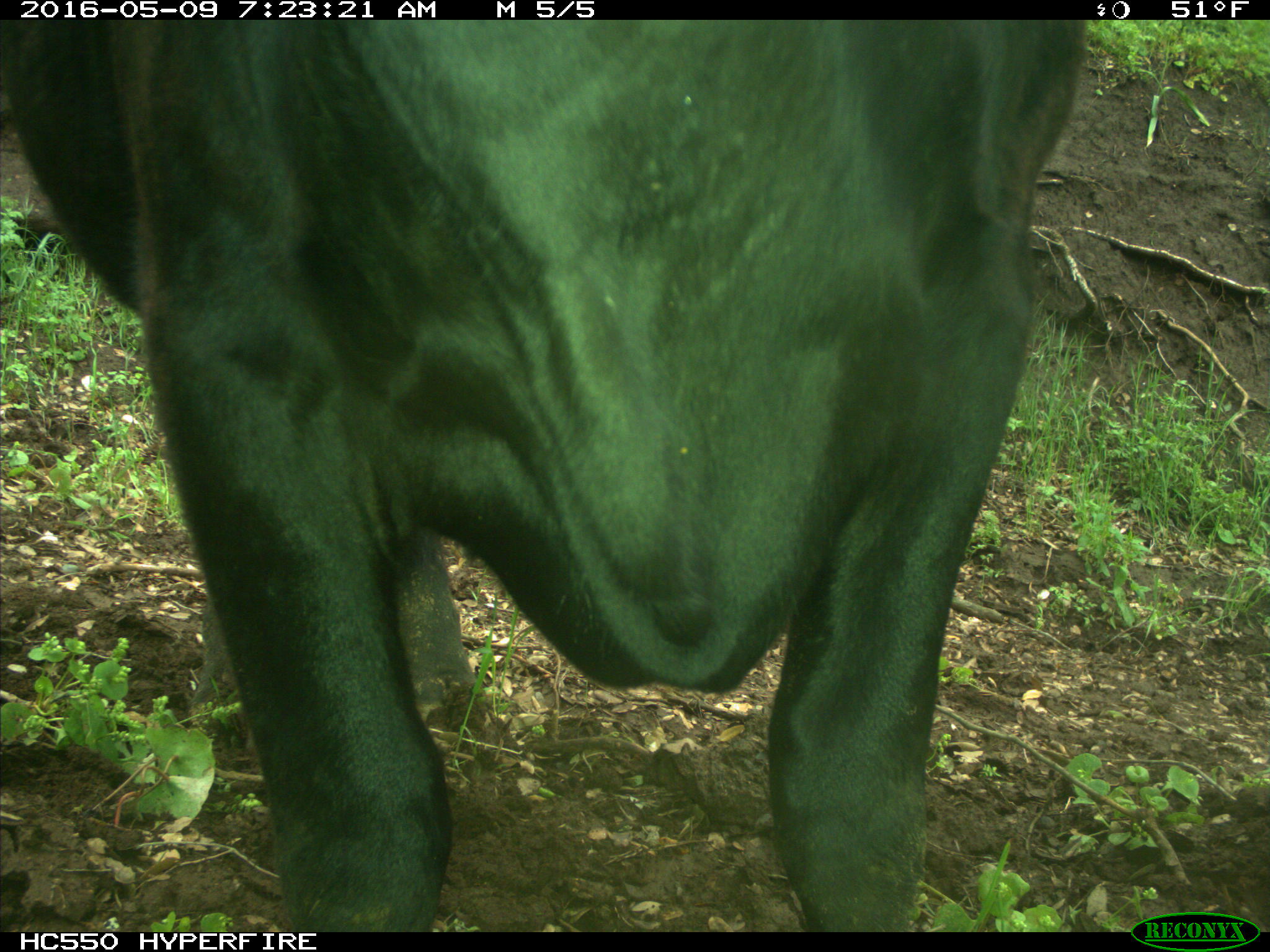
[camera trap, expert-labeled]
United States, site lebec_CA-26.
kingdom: Animalia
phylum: Chordata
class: Mammalia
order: Artiodactyla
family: Bovidae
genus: Bos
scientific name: Bos taurus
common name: domestic cow